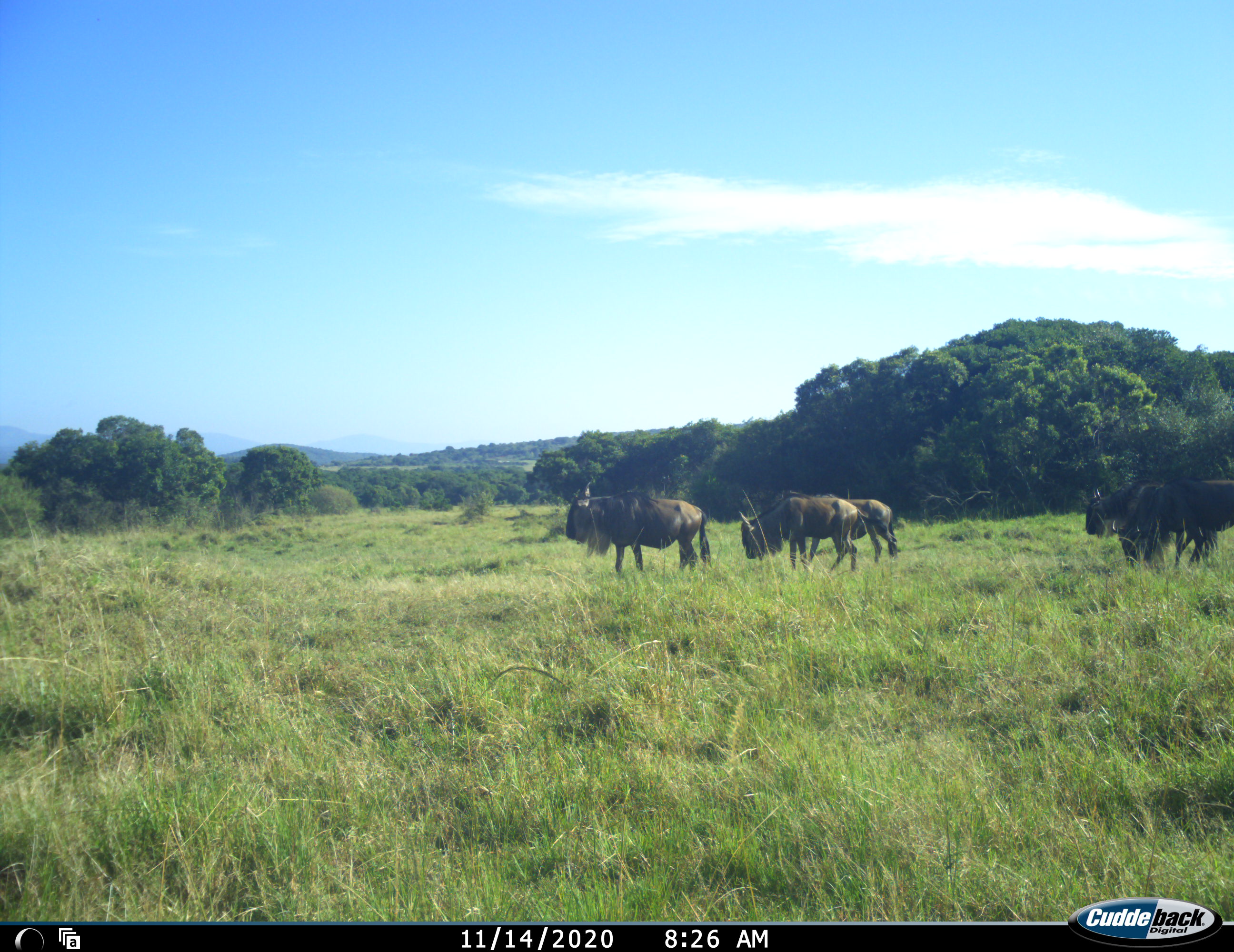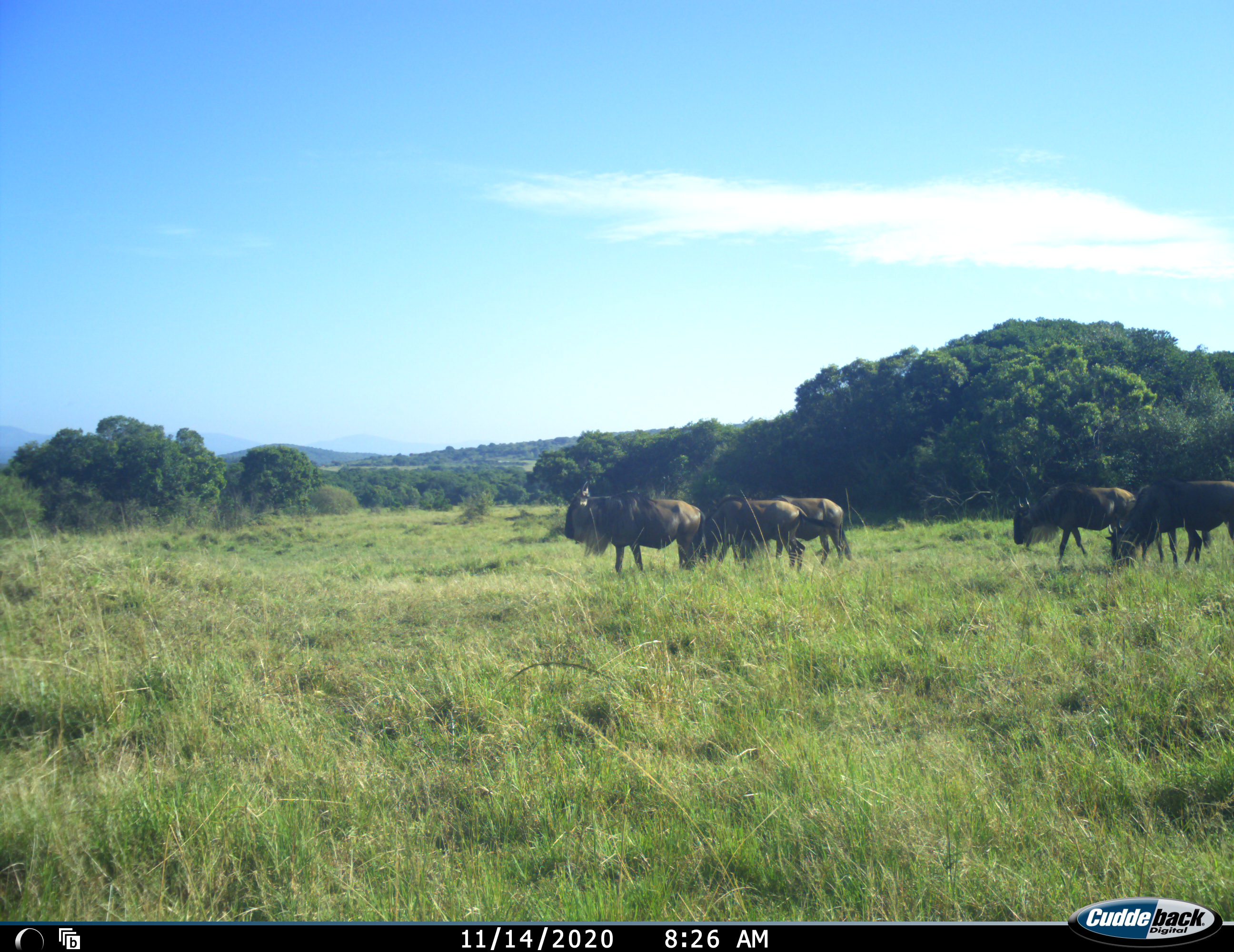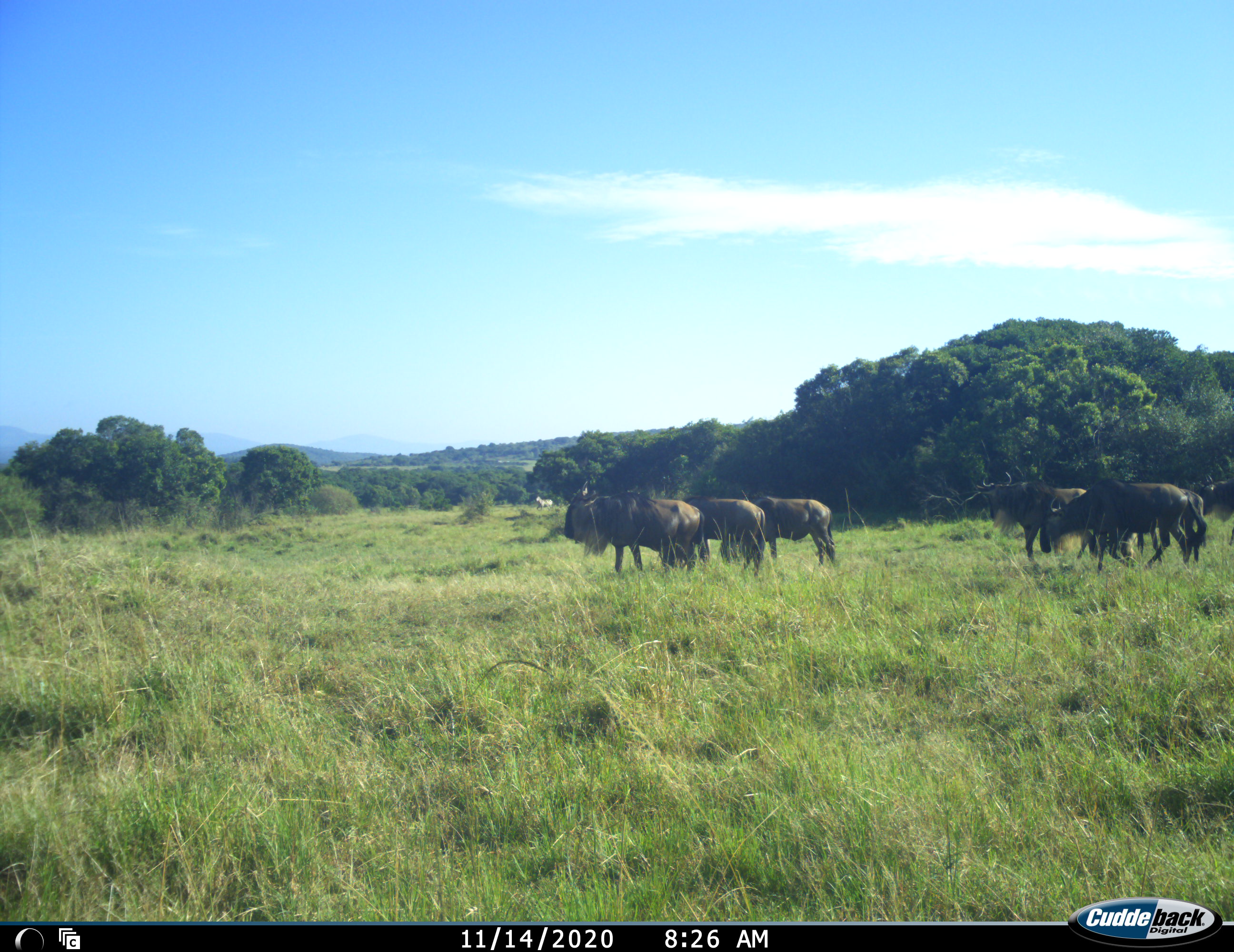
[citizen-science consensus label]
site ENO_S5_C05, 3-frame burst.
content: unidentified animal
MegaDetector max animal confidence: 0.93